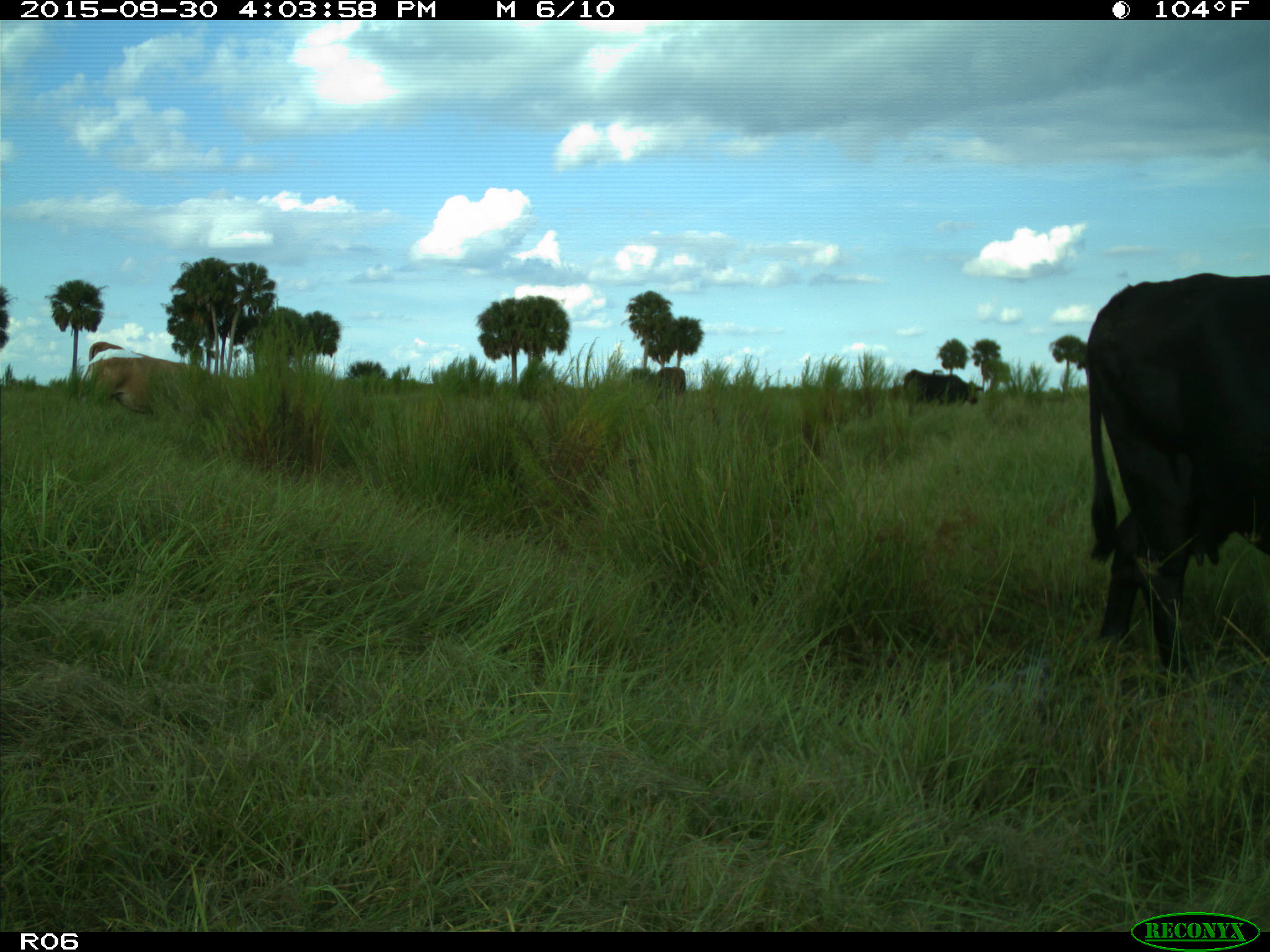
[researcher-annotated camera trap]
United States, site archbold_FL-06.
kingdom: Animalia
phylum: Chordata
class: Mammalia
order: Artiodactyla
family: Bovidae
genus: Bos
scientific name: Bos taurus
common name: domestic cow